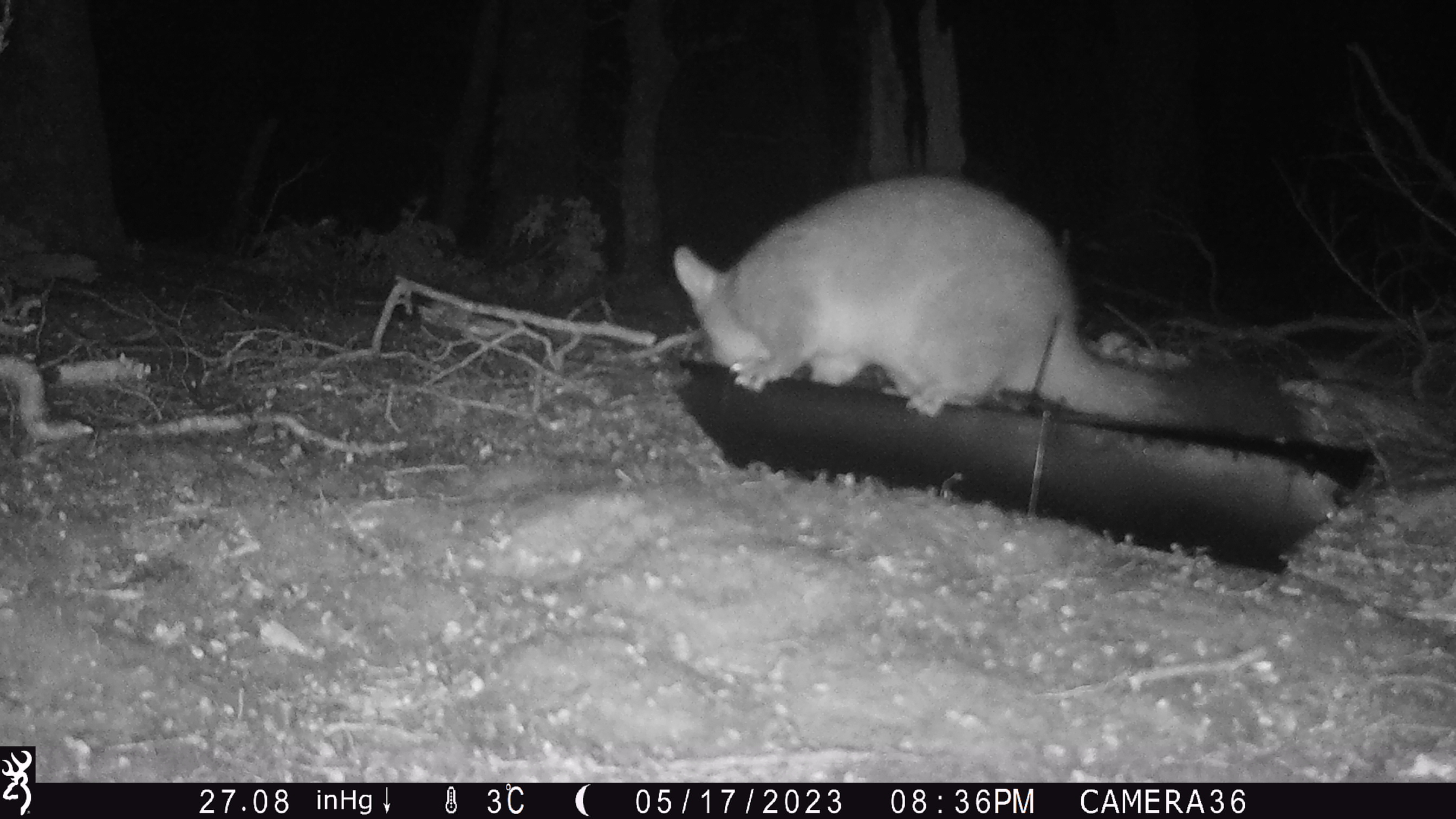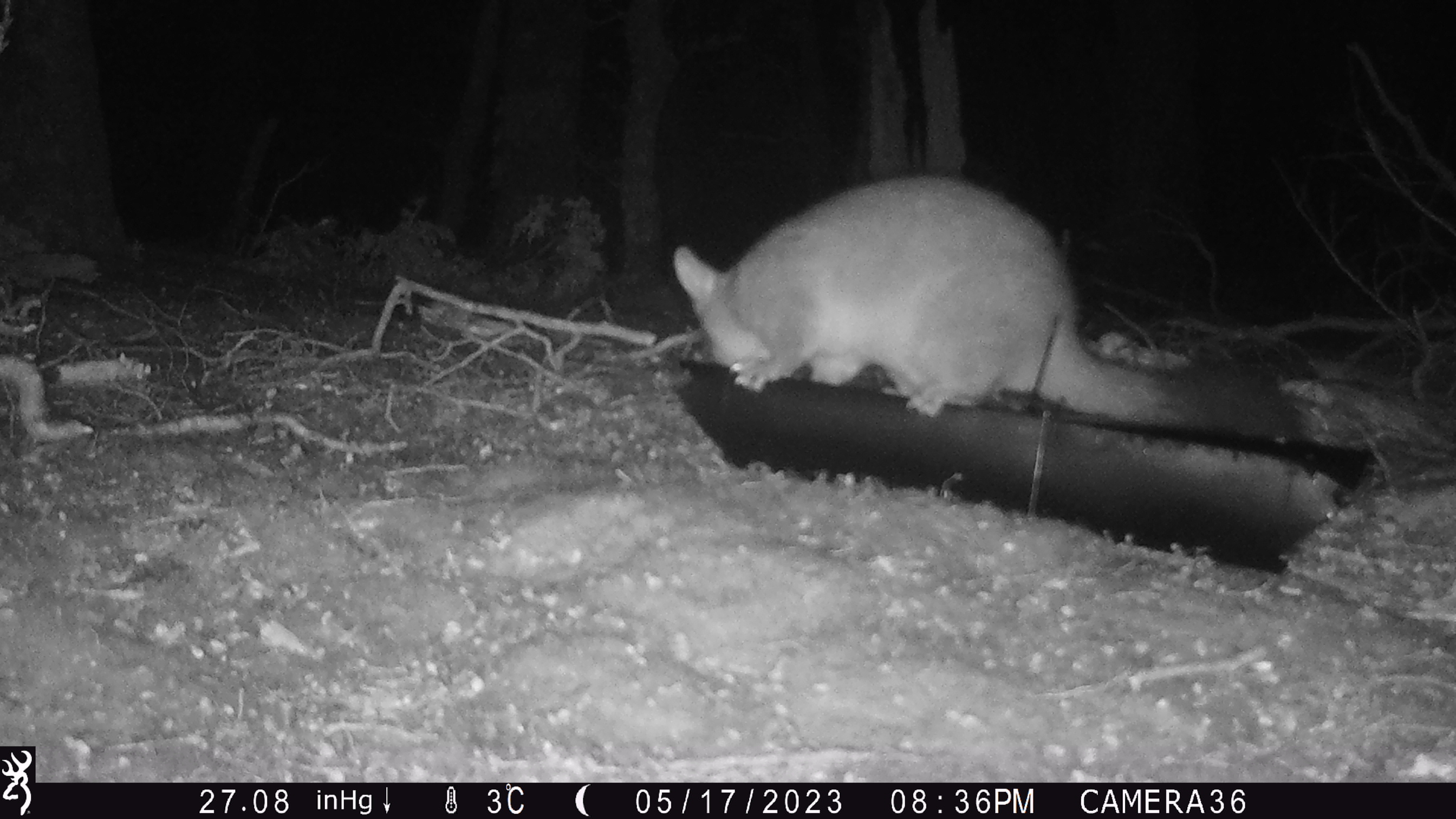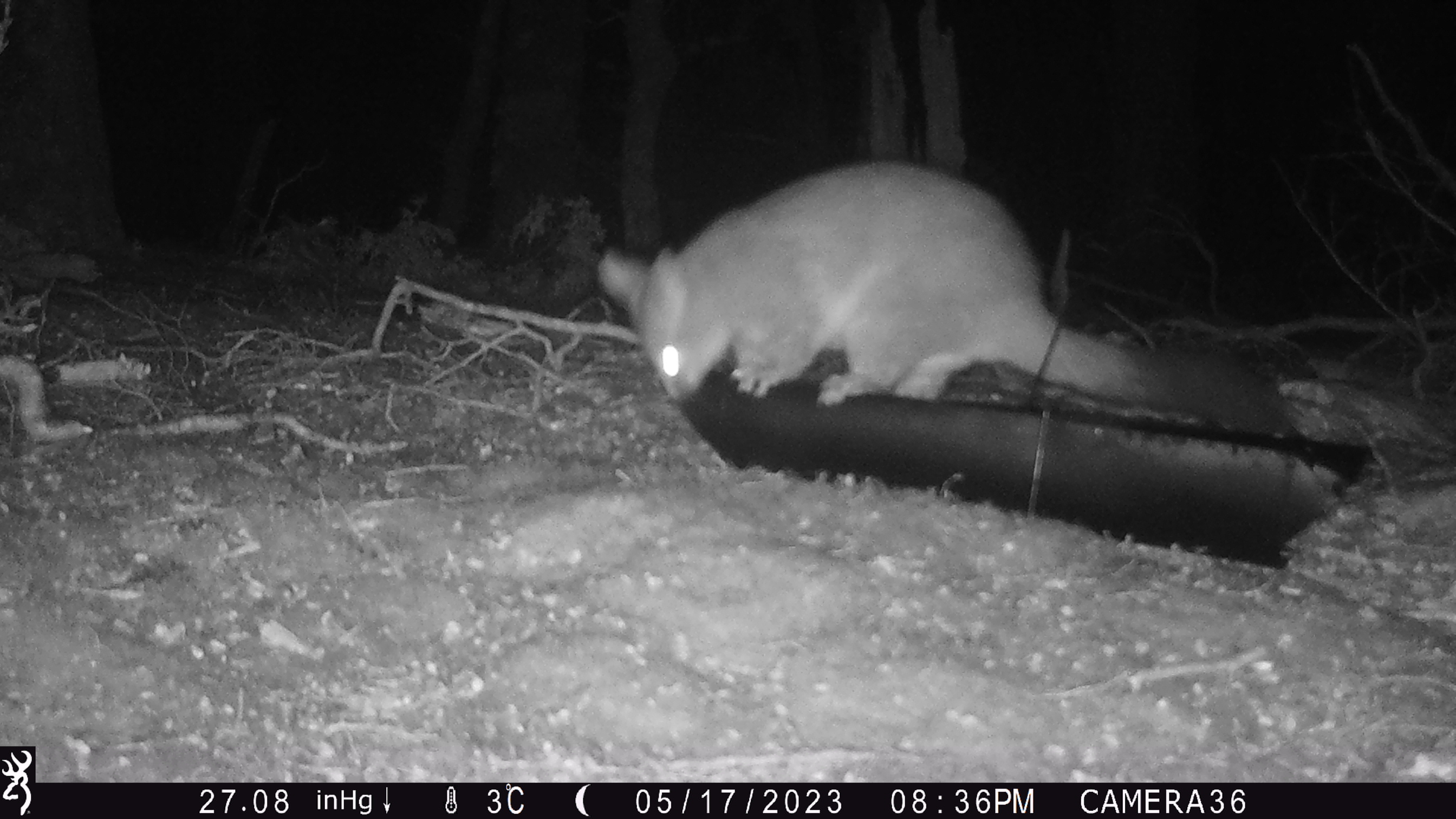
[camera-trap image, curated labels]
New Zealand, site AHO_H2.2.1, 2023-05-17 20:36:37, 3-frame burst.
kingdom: Animalia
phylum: Chordata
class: Mammalia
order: Diprotodontia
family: Phalangeridae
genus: Trichosurus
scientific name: Trichosurus vulpecula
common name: common brushtail possum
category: possum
Possum (common brushtail possum) (Trichosurus vulpecula).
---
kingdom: Animalia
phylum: Chordata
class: Mammalia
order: Carnivora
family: Mustelidae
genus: Mustela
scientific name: Mustela erminea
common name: stoat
Stoat (Mustela erminea).